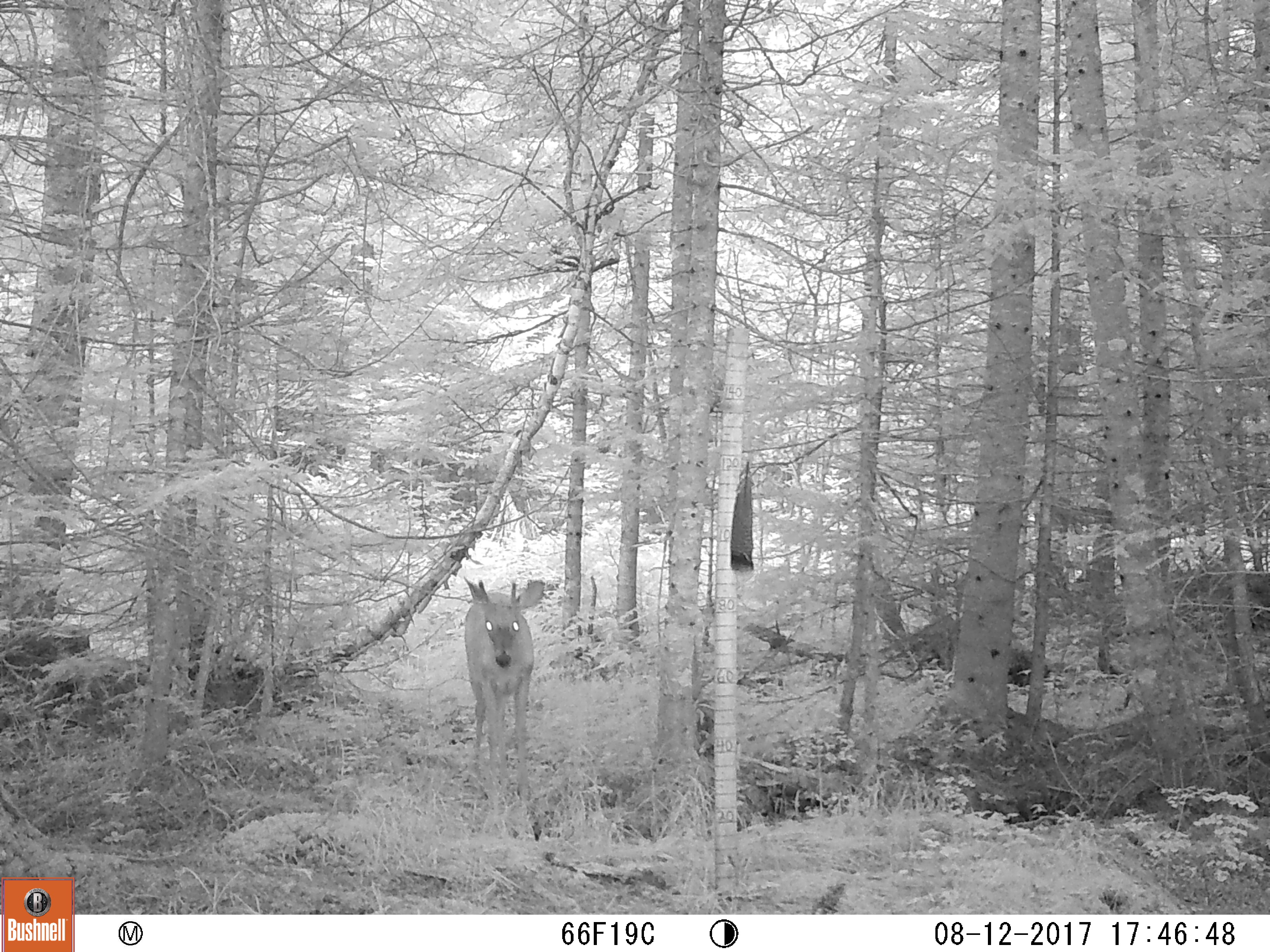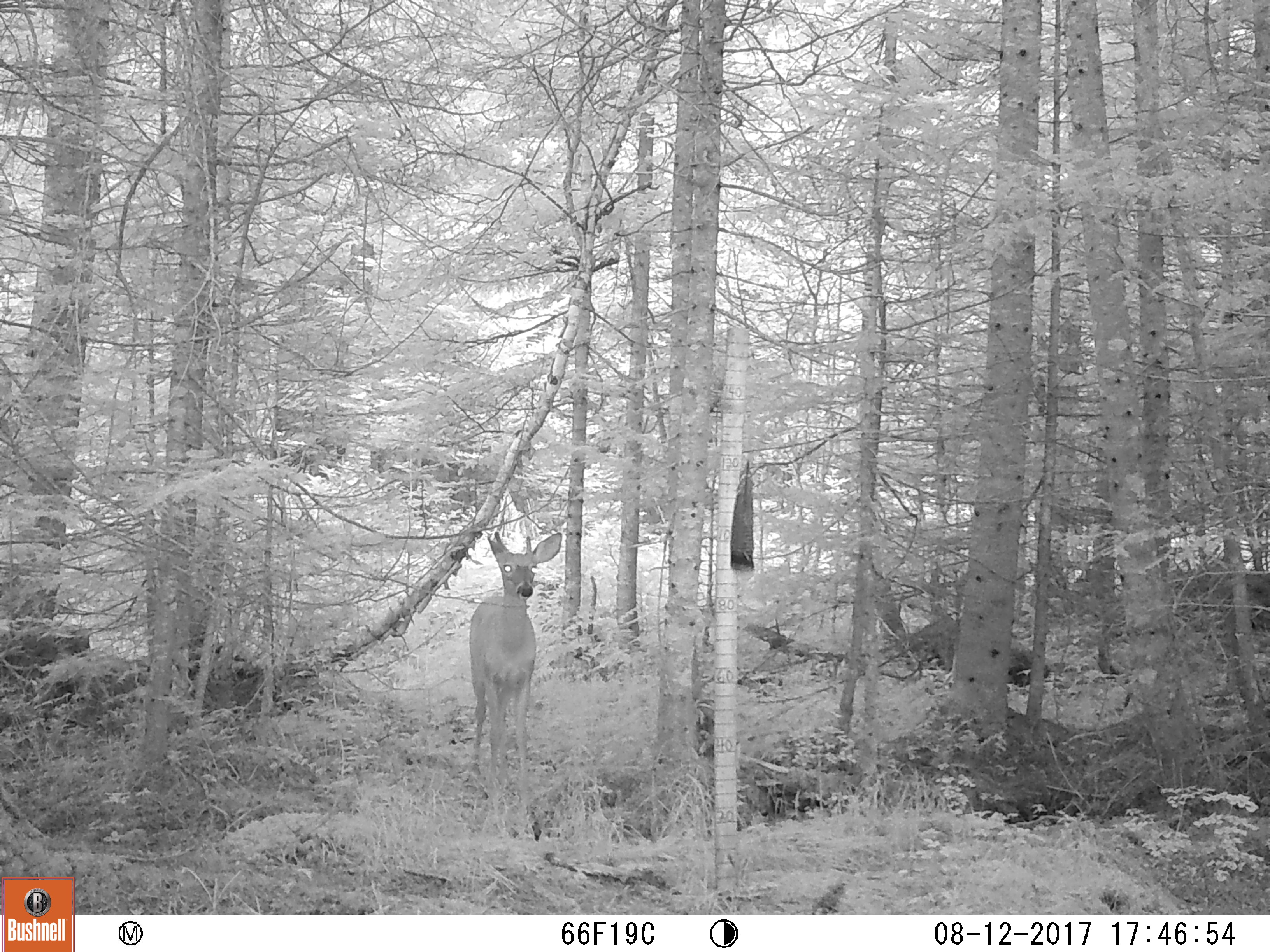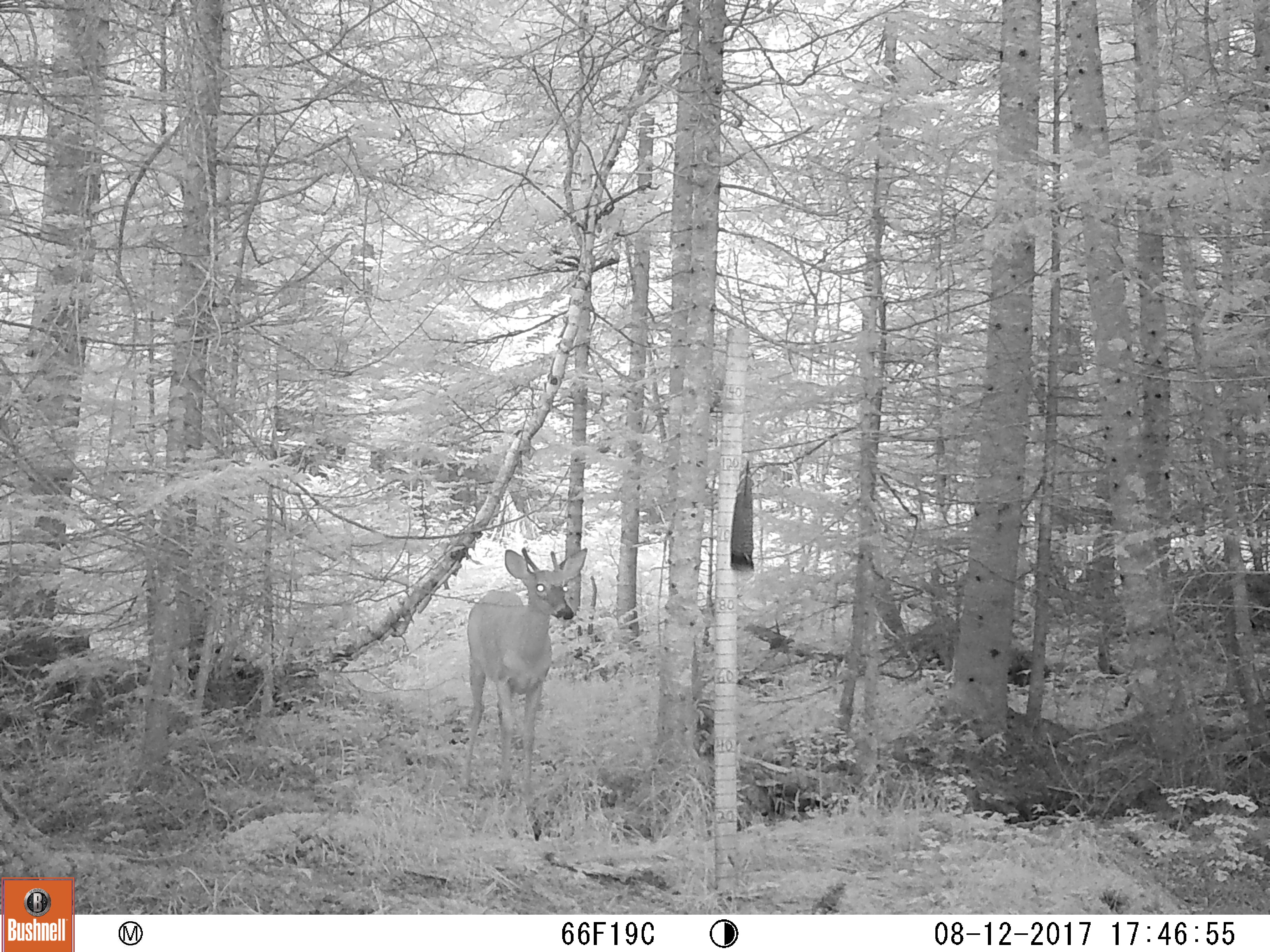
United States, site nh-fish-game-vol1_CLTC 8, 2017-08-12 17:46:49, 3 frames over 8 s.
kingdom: Animalia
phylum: Chordata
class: Mammalia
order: Artiodactyla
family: Cervidae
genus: Odocoileus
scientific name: Odocoileus virginianus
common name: white-tailed deer